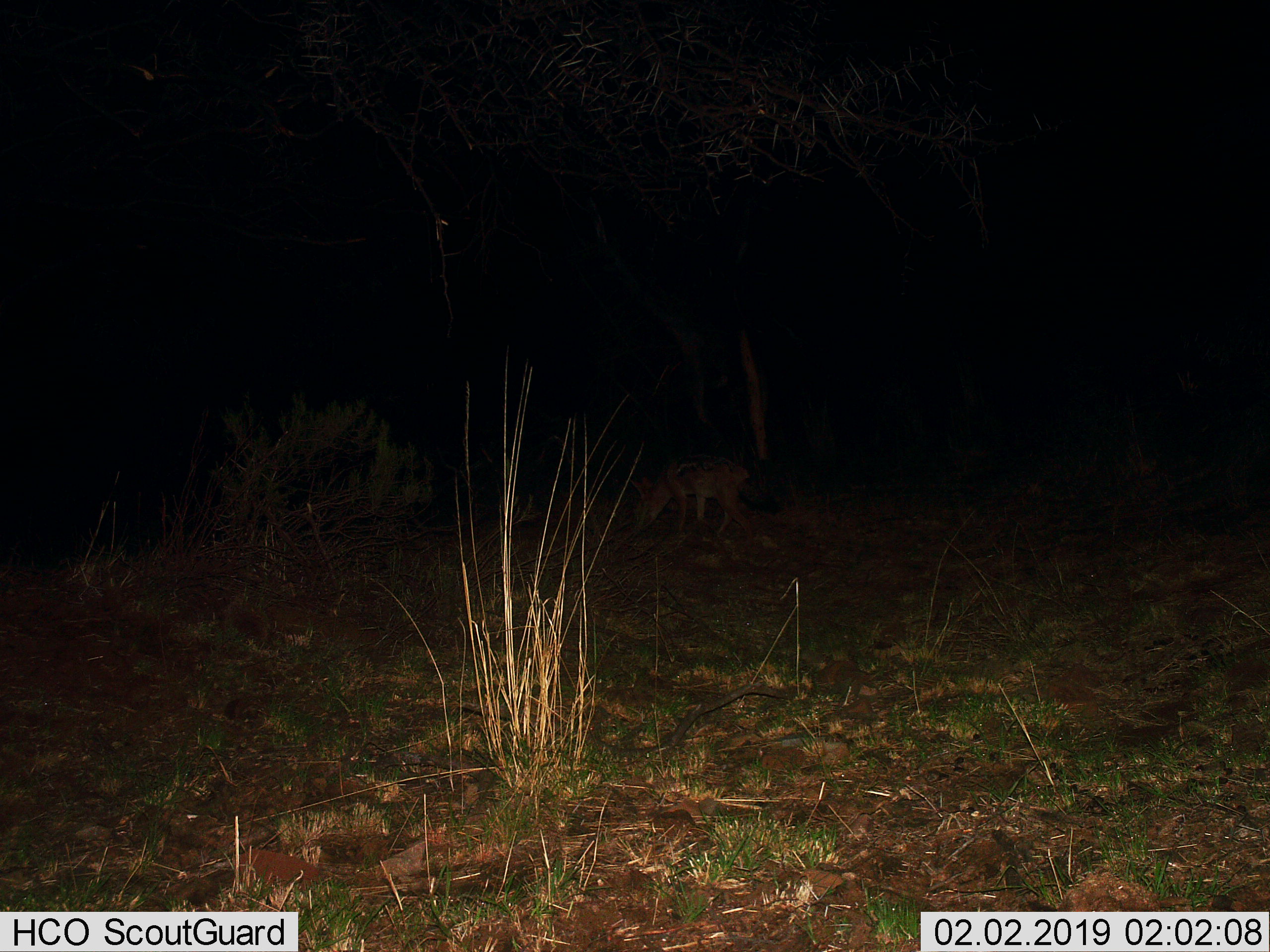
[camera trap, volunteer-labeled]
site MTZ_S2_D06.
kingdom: Animalia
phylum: Chordata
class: Mammalia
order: Carnivora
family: Canidae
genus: Lupulella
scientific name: Lupulella mesomelas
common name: black-backed jackal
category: jackalblackbacked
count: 1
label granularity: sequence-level